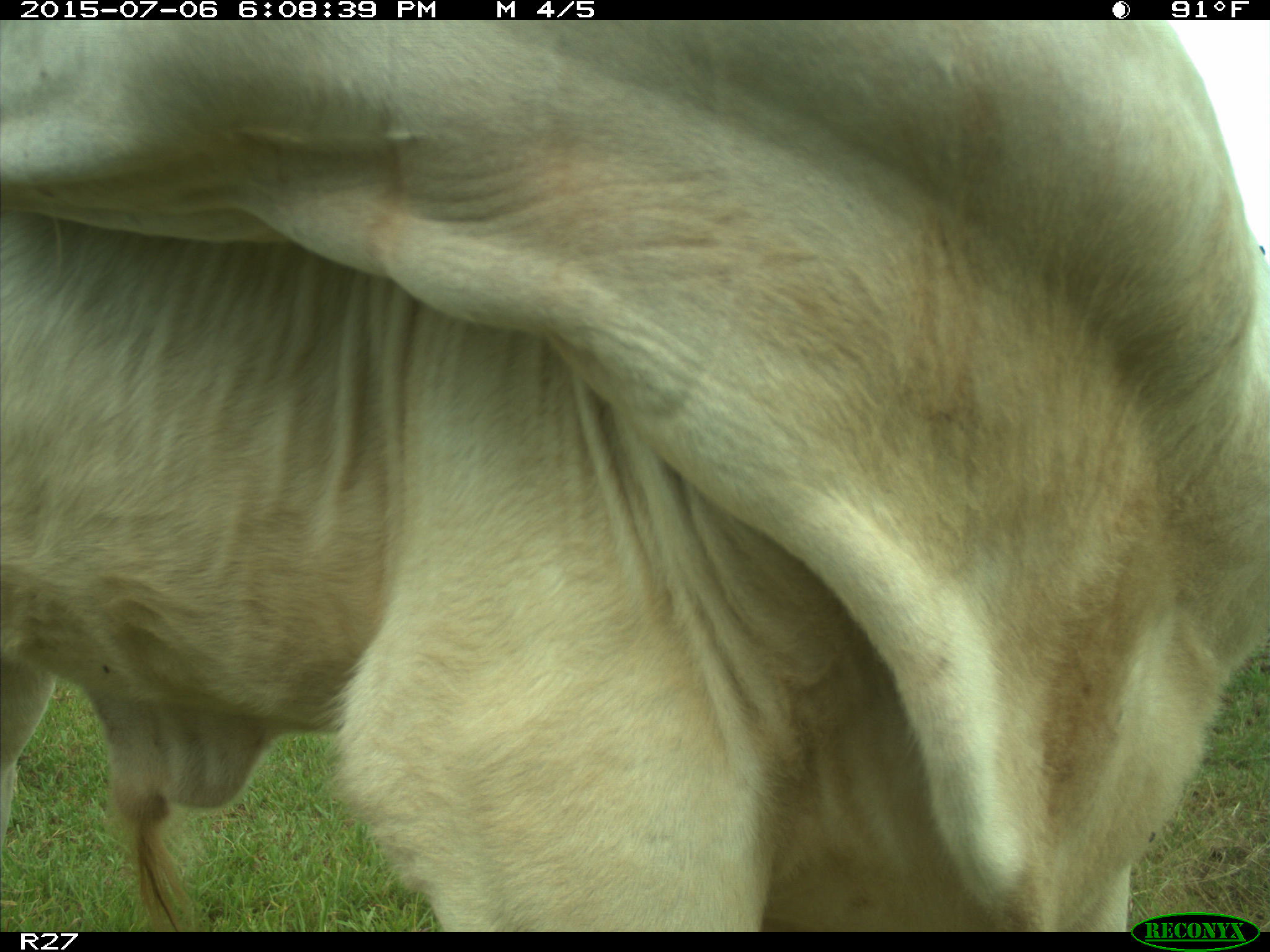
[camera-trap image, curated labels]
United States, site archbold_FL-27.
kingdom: Animalia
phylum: Chordata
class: Mammalia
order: Artiodactyla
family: Bovidae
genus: Bos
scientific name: Bos taurus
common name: domestic cow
Bos taurus (domestic cow).